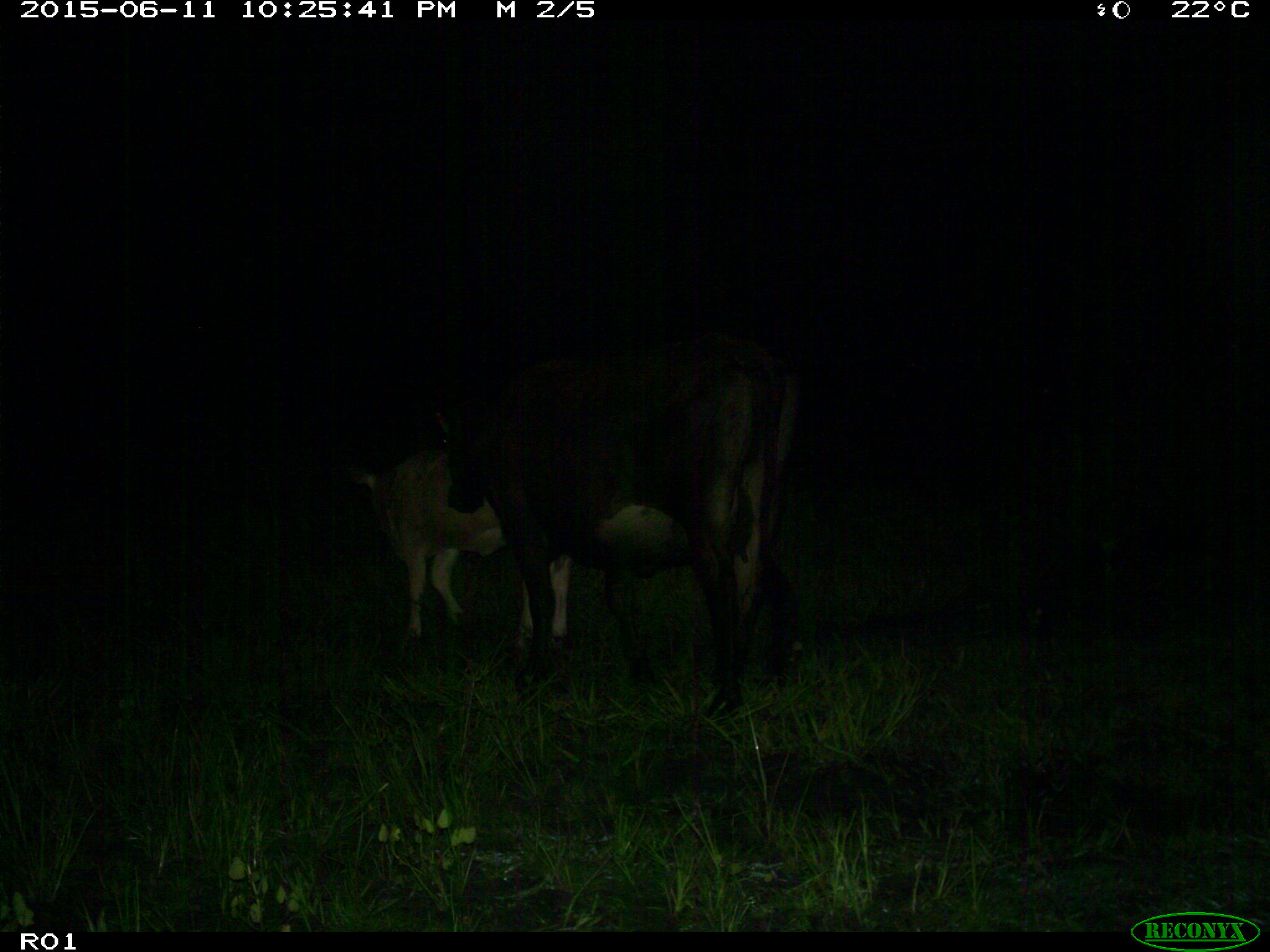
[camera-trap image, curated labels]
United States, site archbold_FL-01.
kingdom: Animalia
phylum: Chordata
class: Mammalia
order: Artiodactyla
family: Bovidae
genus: Bos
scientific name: Bos taurus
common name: domestic cow